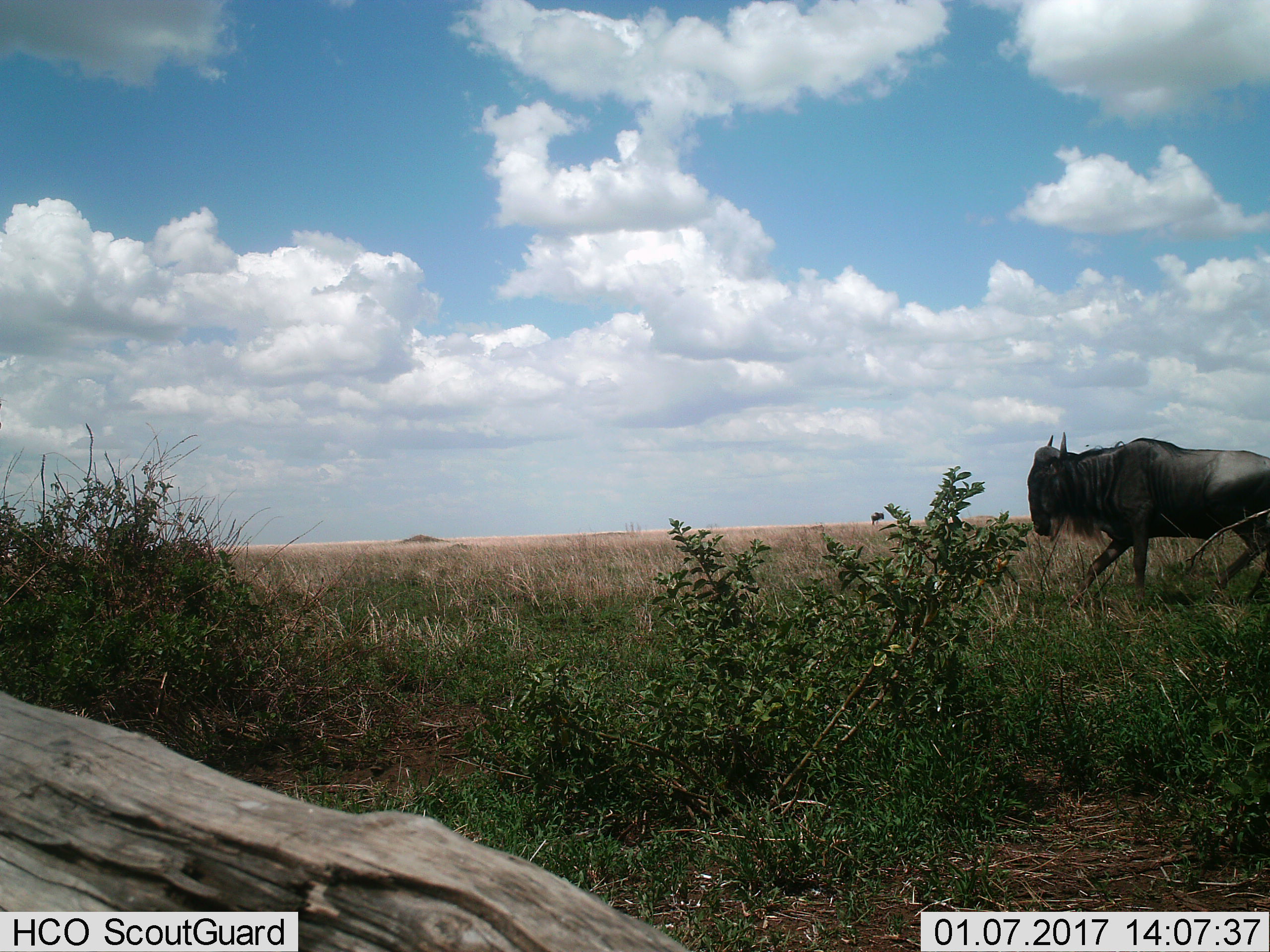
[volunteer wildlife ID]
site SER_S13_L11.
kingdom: Animalia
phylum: Chordata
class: Mammalia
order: Artiodactyla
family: Bovidae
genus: Connochaetes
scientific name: Connochaetes taurinus taurinus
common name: blue wildebeest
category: wildebeestblue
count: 1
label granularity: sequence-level